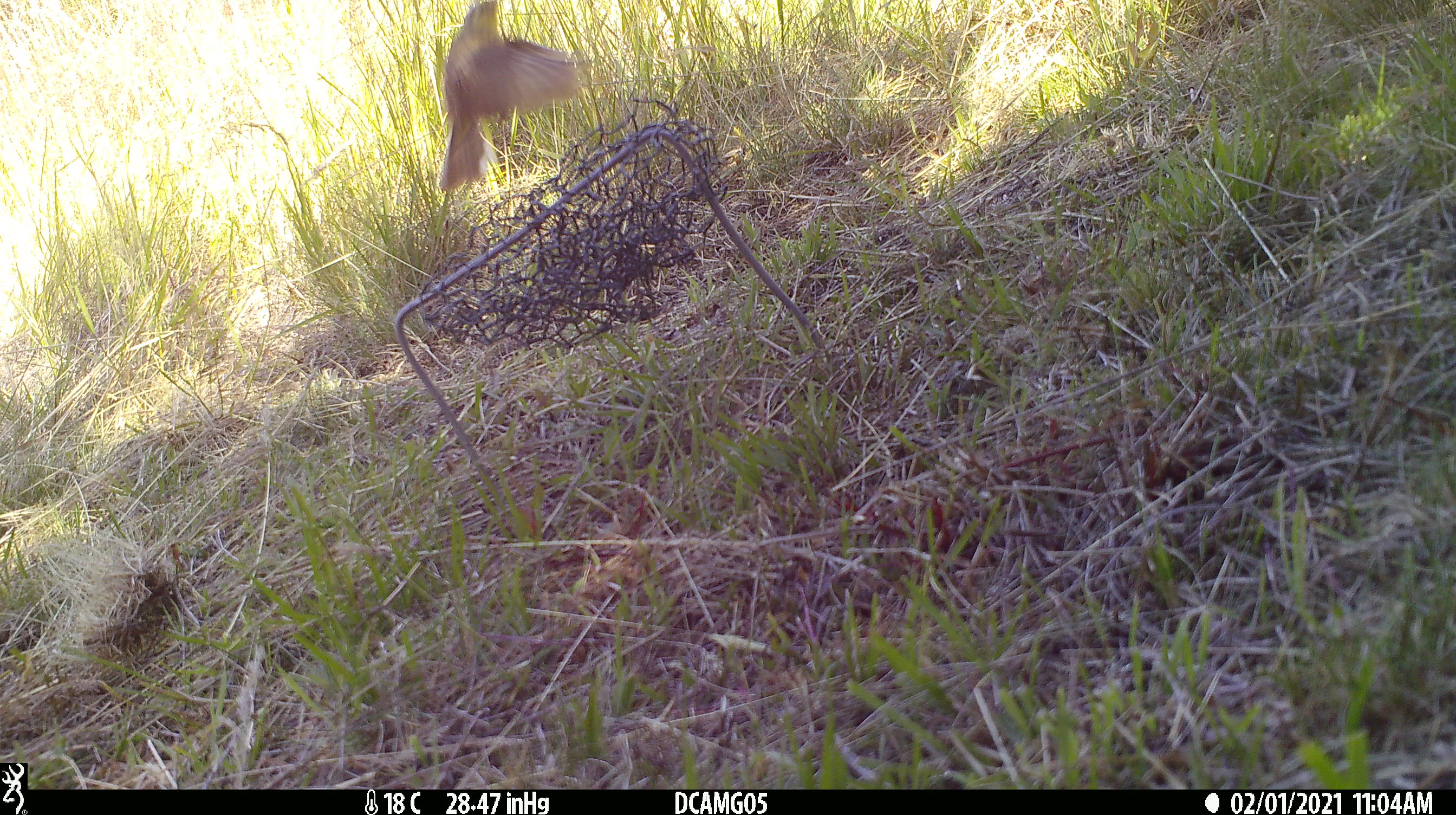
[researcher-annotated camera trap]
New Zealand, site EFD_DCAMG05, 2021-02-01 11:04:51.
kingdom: Animalia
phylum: Chordata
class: Aves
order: Passeriformes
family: Fringillidae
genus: Chloris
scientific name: Chloris chloris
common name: greenfinch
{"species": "greenfinch (Chloris chloris)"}